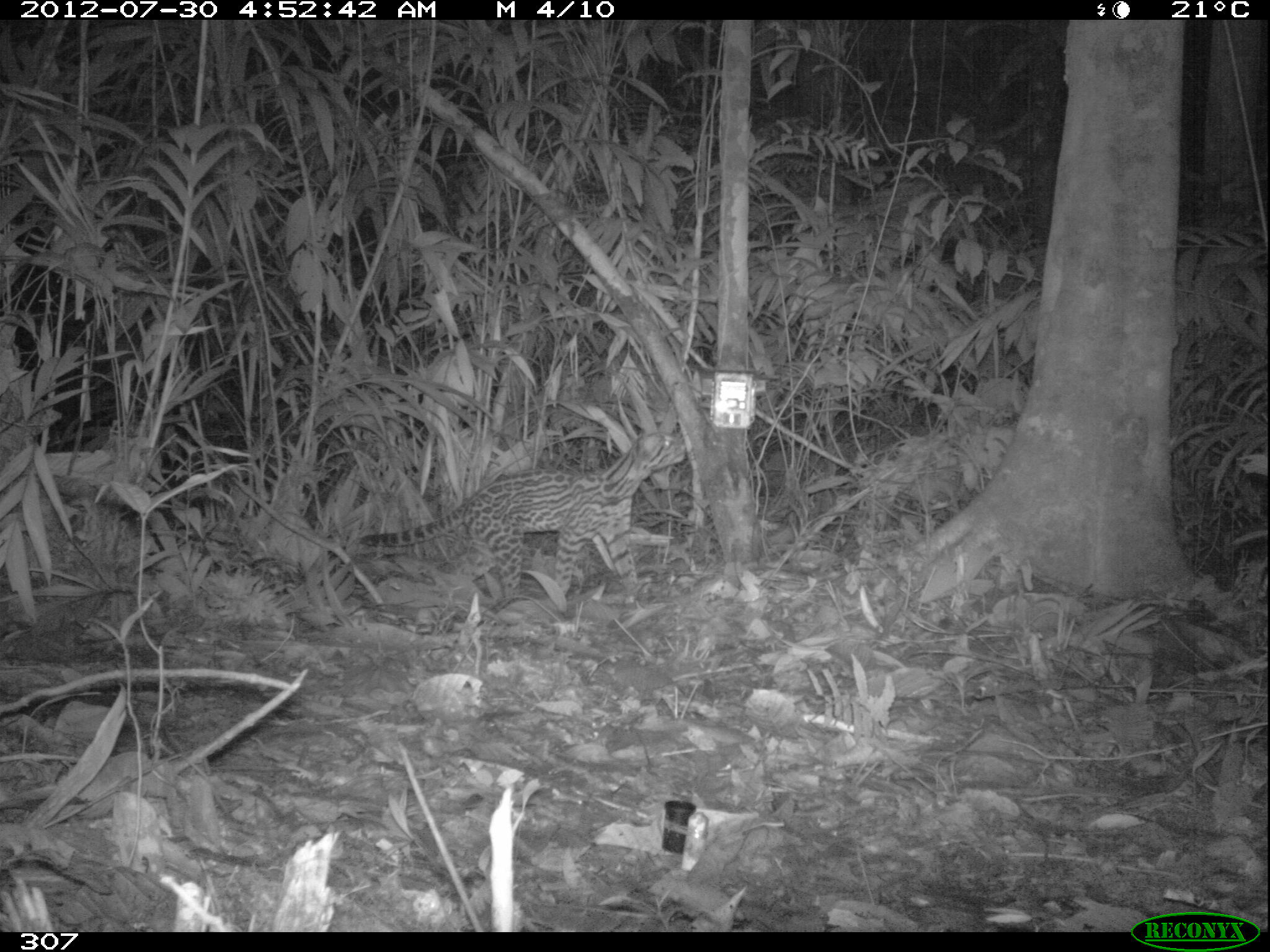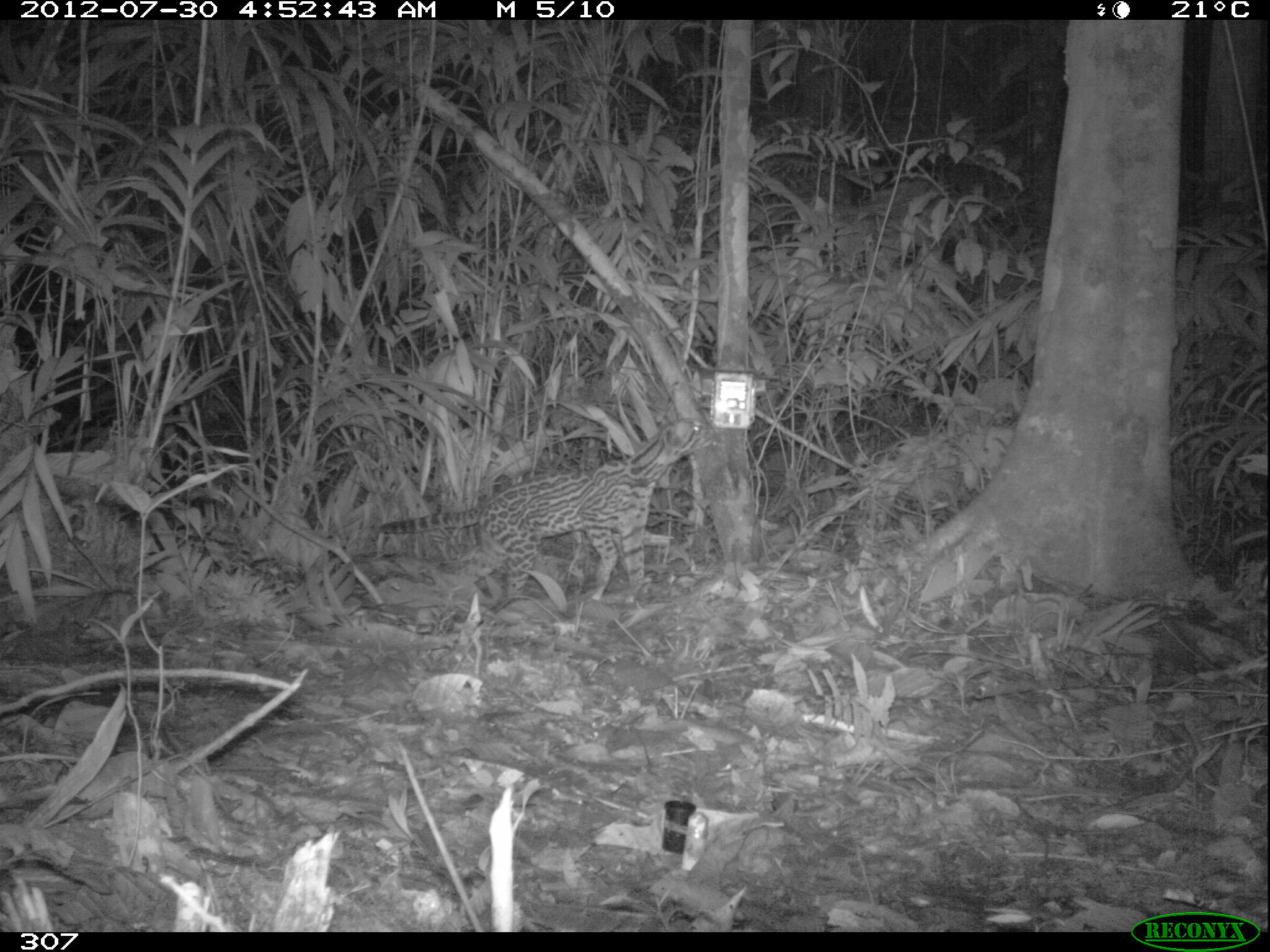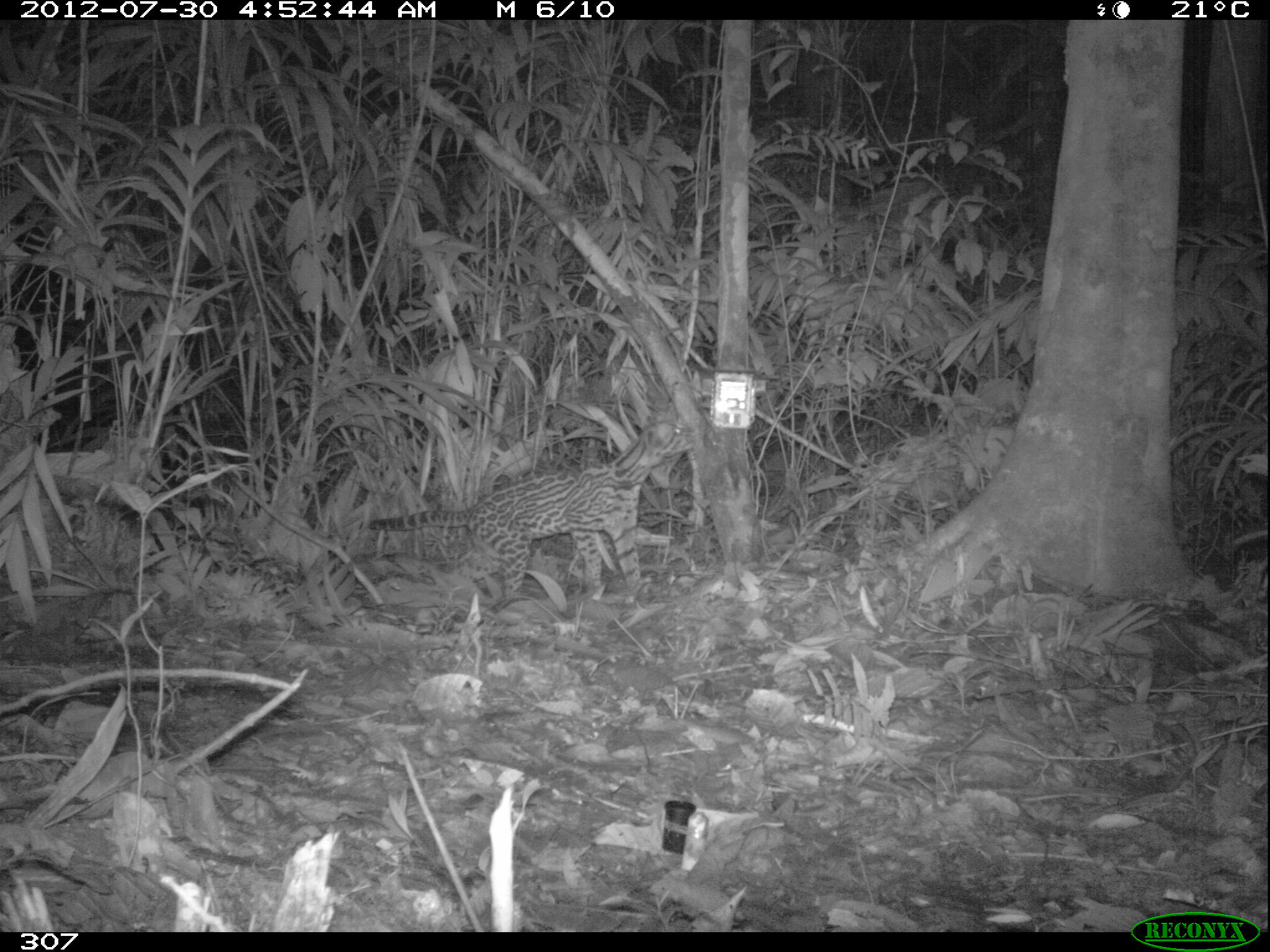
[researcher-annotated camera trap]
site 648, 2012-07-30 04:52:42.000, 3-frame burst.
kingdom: Animalia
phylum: Chordata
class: Mammalia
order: Carnivora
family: Felidae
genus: Leopardus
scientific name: Leopardus pardalis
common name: ocelot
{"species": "Leopardus pardalis (ocelot)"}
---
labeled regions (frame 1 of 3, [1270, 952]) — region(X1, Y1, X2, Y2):
leopardus pardalis: region(358, 430, 685, 605)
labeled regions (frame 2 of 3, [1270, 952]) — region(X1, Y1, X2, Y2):
leopardus pardalis: region(377, 415, 715, 605)